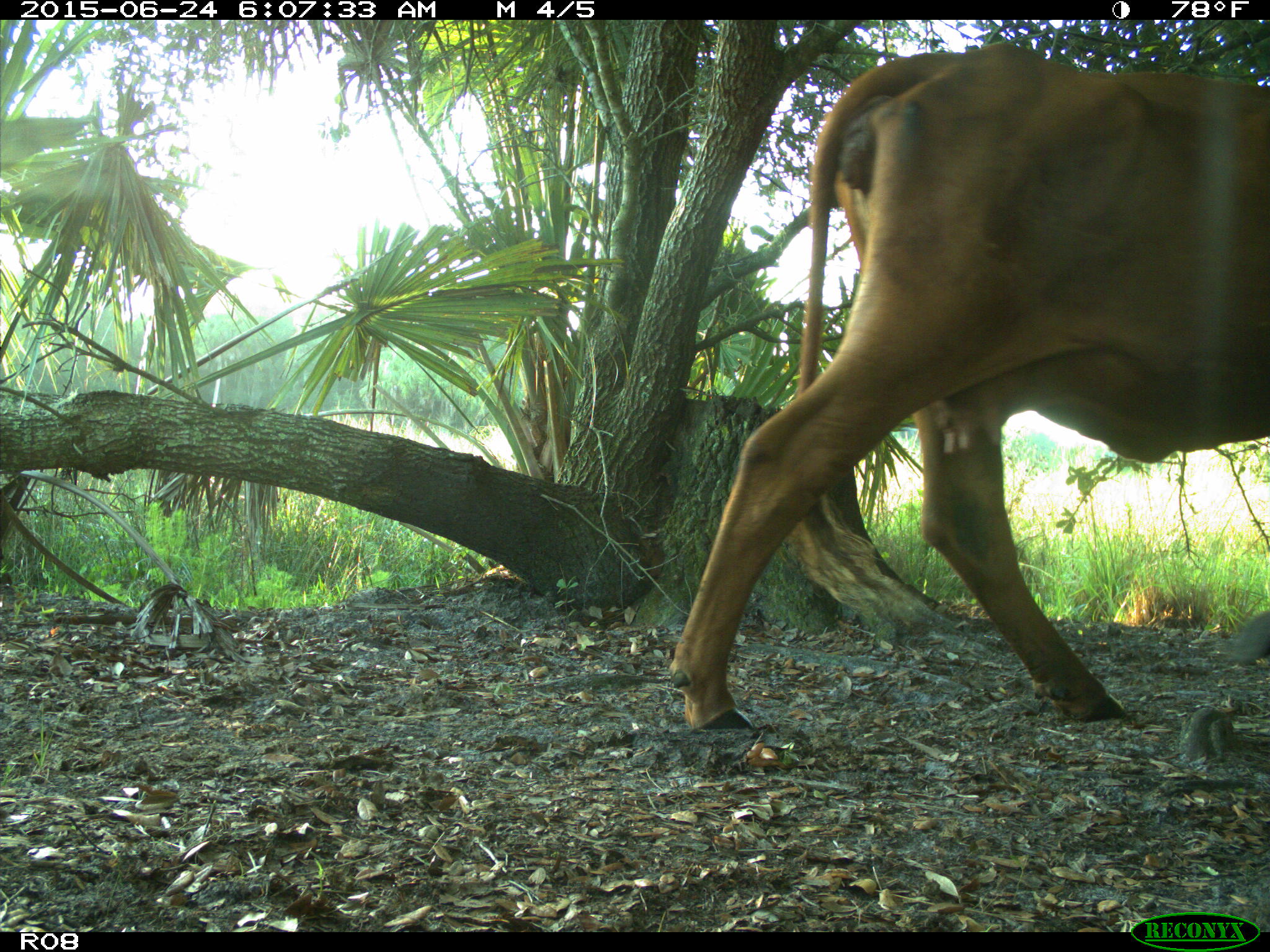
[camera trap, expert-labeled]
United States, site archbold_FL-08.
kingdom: Animalia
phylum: Chordata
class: Mammalia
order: Artiodactyla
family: Bovidae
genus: Bos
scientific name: Bos taurus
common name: domestic cow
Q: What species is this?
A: Bos taurus (domestic cow).